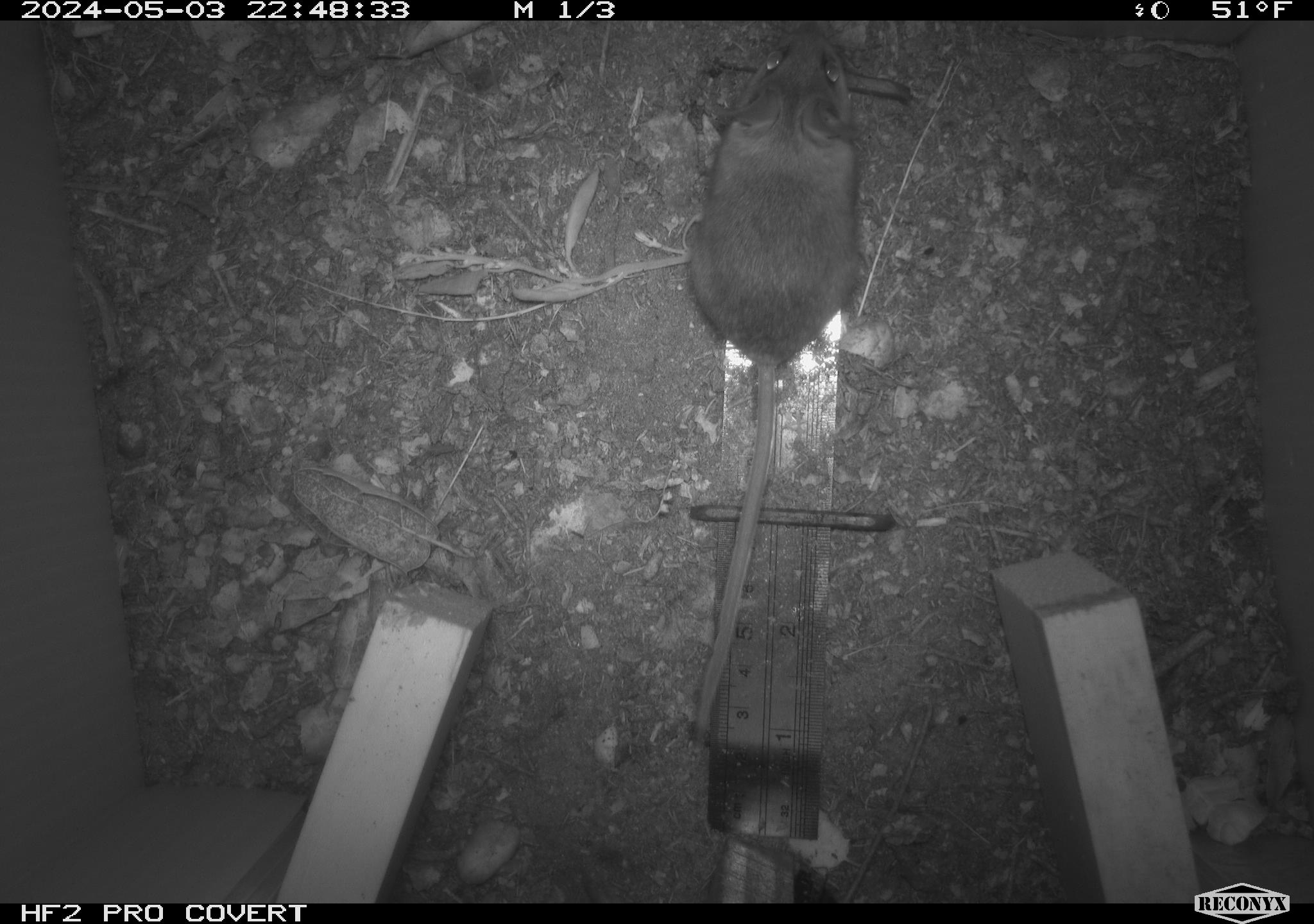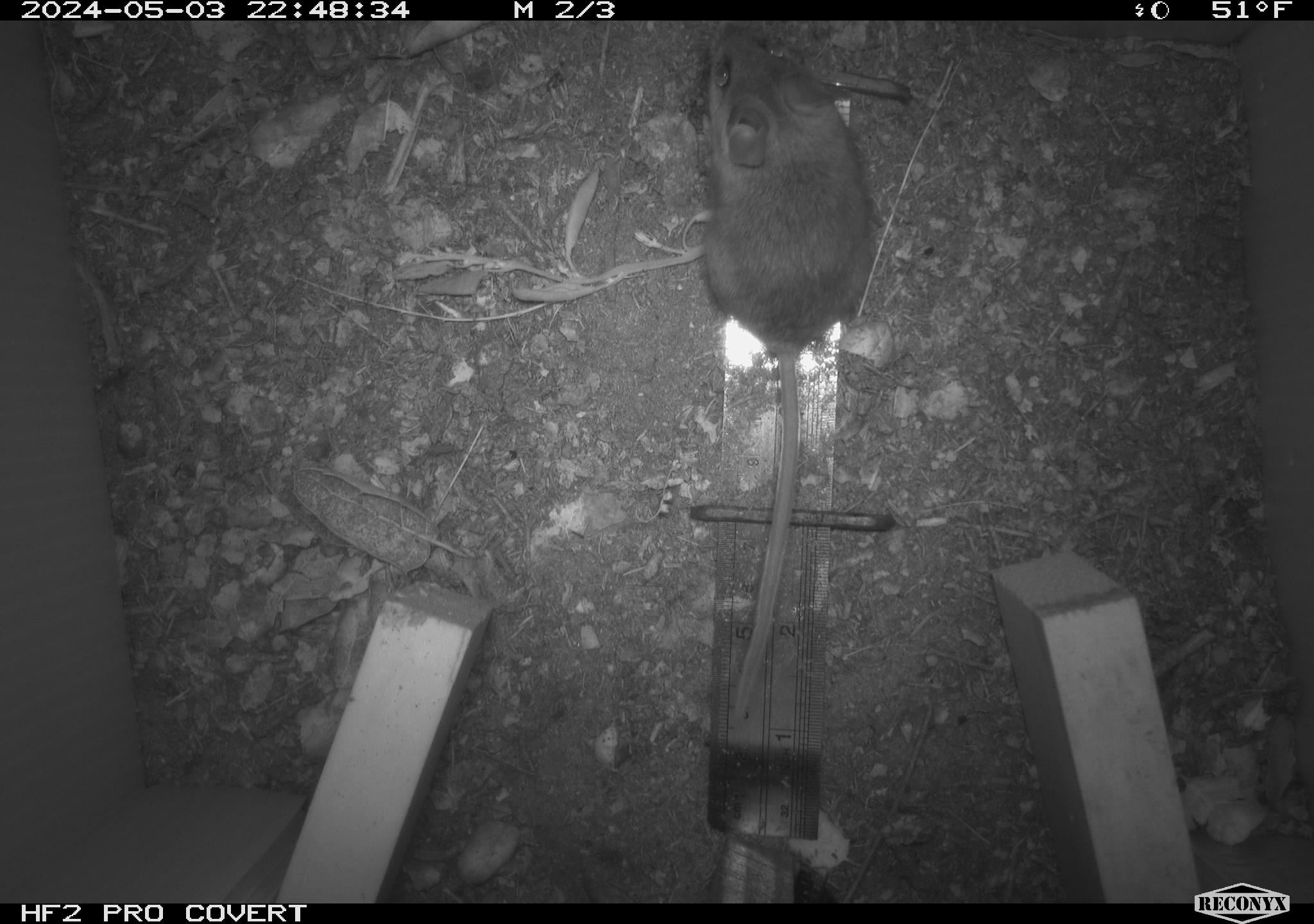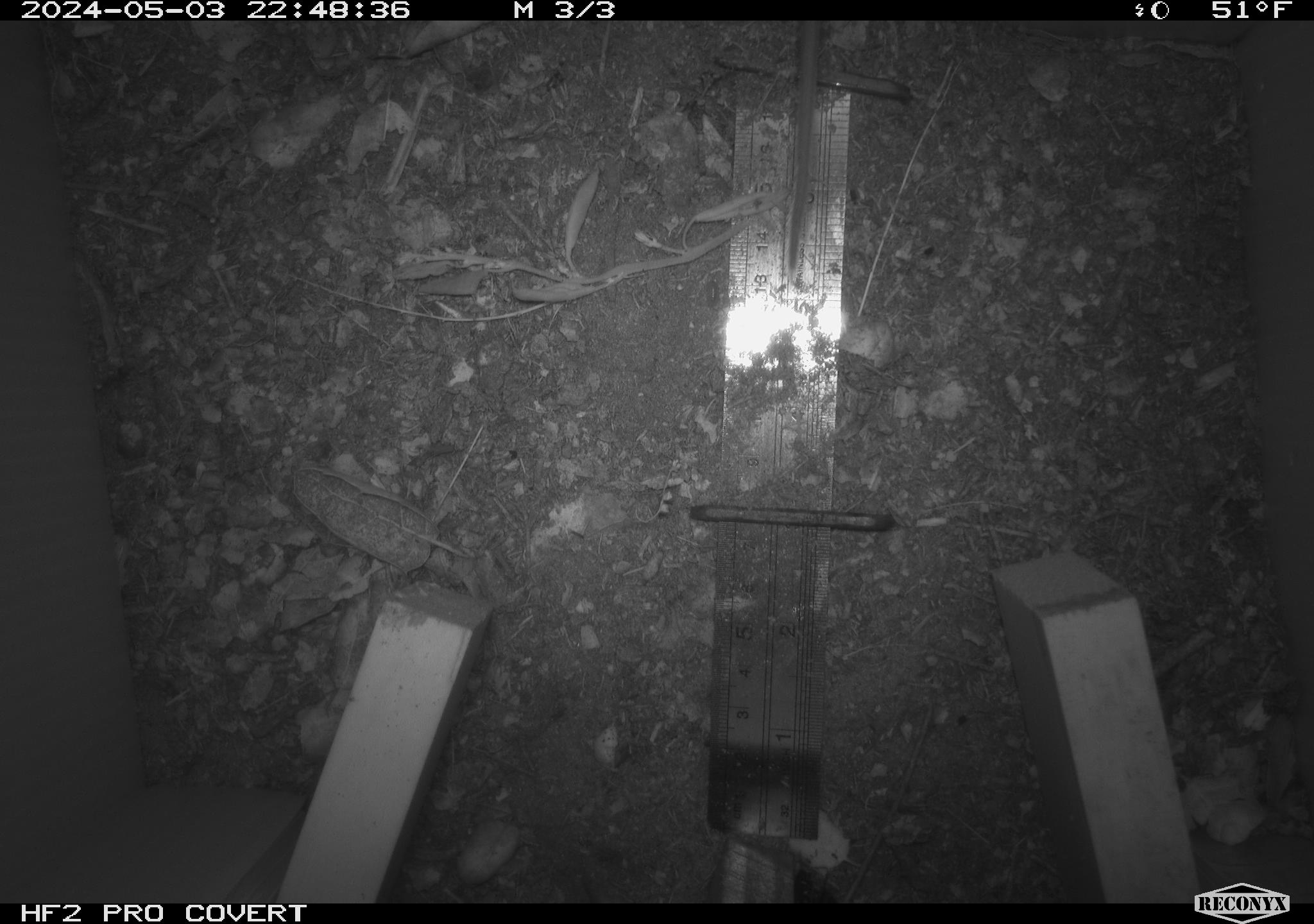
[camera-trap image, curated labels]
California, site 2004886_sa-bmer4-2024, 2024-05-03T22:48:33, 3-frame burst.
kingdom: Animalia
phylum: Chordata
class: Mammalia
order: Rodentia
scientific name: Rodentia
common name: mouse species